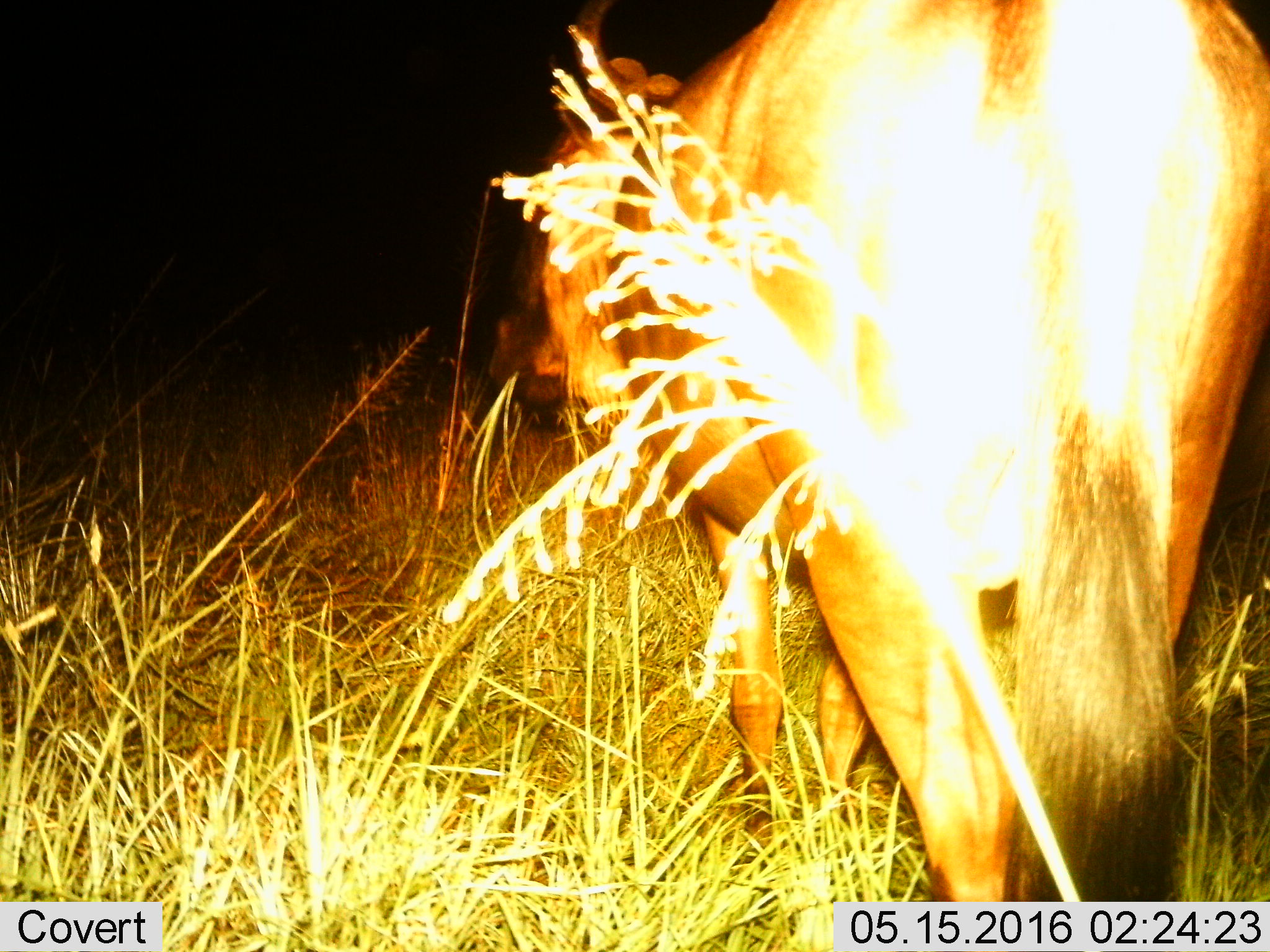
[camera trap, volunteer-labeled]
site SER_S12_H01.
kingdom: Animalia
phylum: Chordata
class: Mammalia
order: Artiodactyla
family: Bovidae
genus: Connochaetes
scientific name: Connochaetes taurinus taurinus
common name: blue wildebeest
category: wildebeestblue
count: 1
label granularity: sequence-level